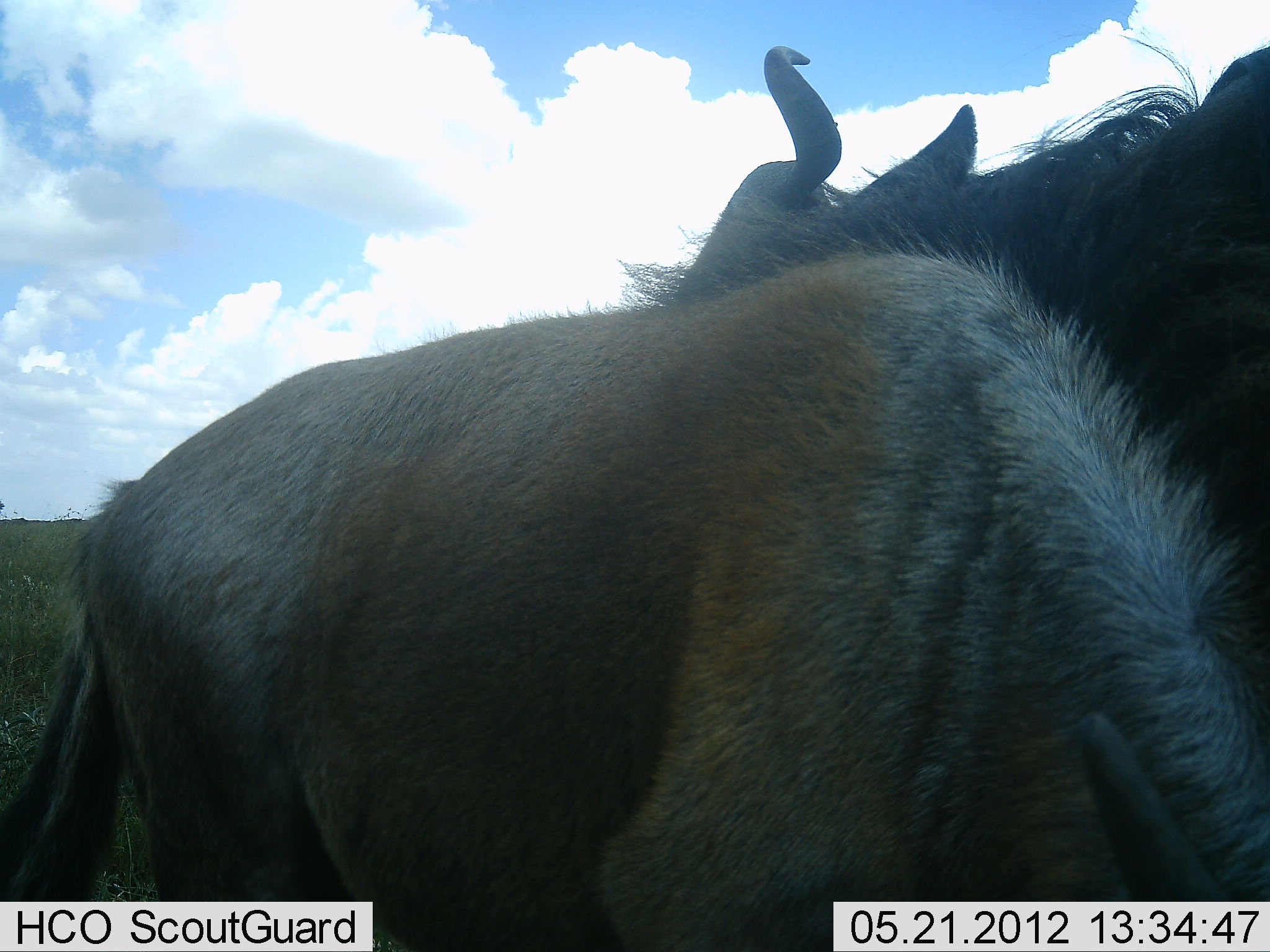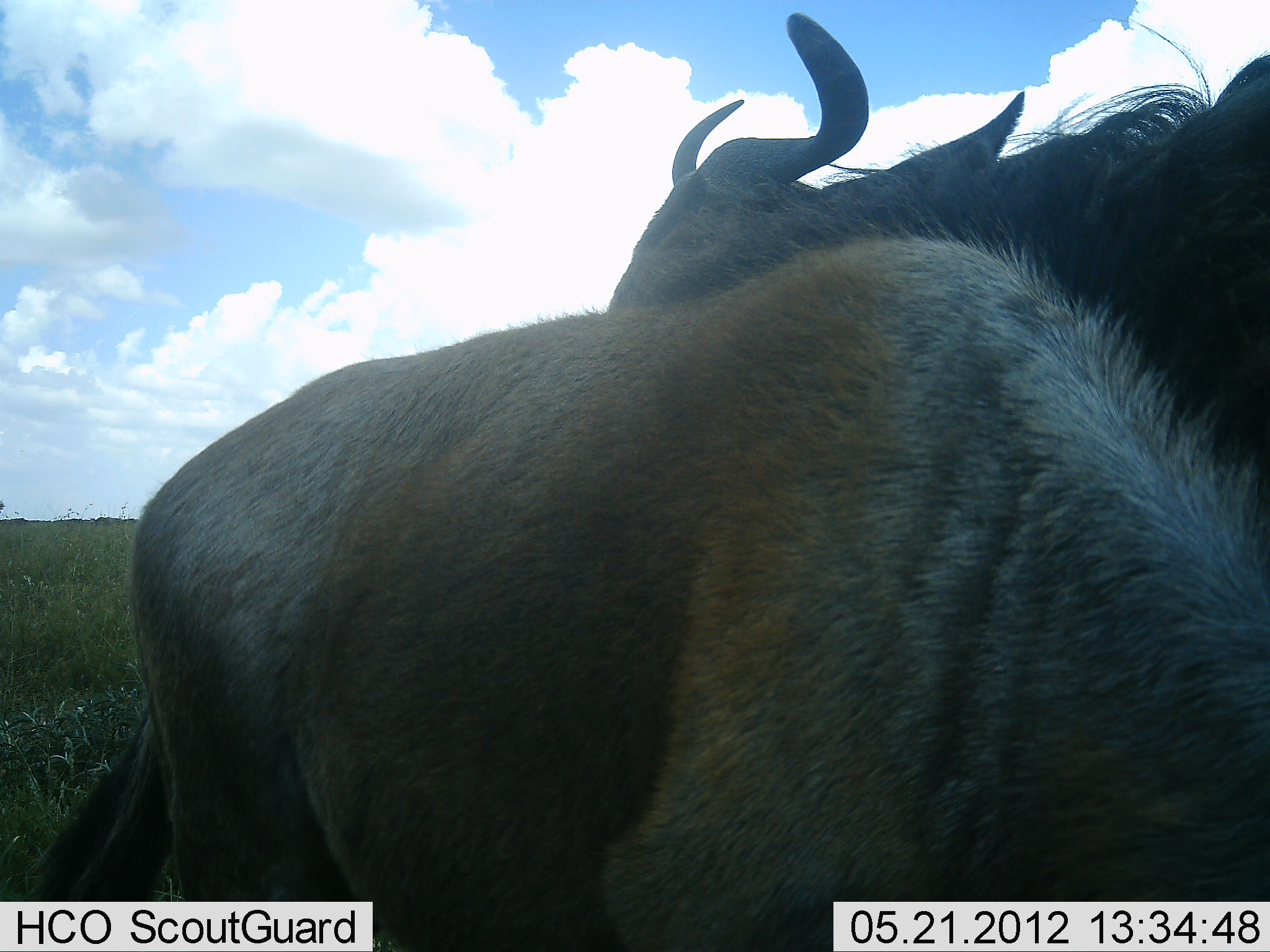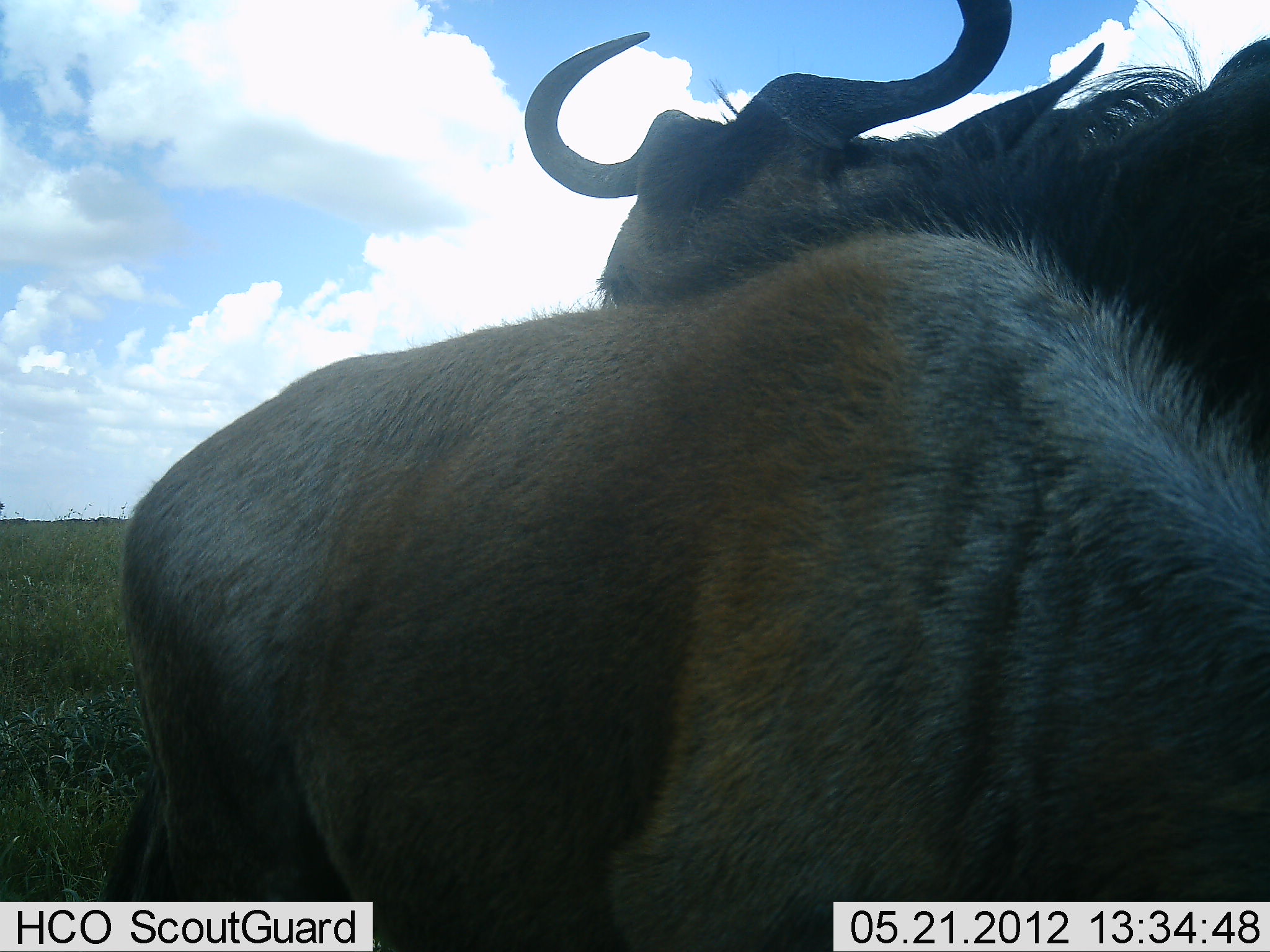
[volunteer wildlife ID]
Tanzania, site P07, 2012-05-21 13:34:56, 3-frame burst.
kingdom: Animalia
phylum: Chordata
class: Mammalia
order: Artiodactyla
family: Bovidae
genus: Connochaetes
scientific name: Connochaetes taurinus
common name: blue wildebeest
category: wildebeest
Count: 2.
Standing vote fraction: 78%.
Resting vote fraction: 0%.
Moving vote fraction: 0%.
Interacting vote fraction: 17%.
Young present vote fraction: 33%.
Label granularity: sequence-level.